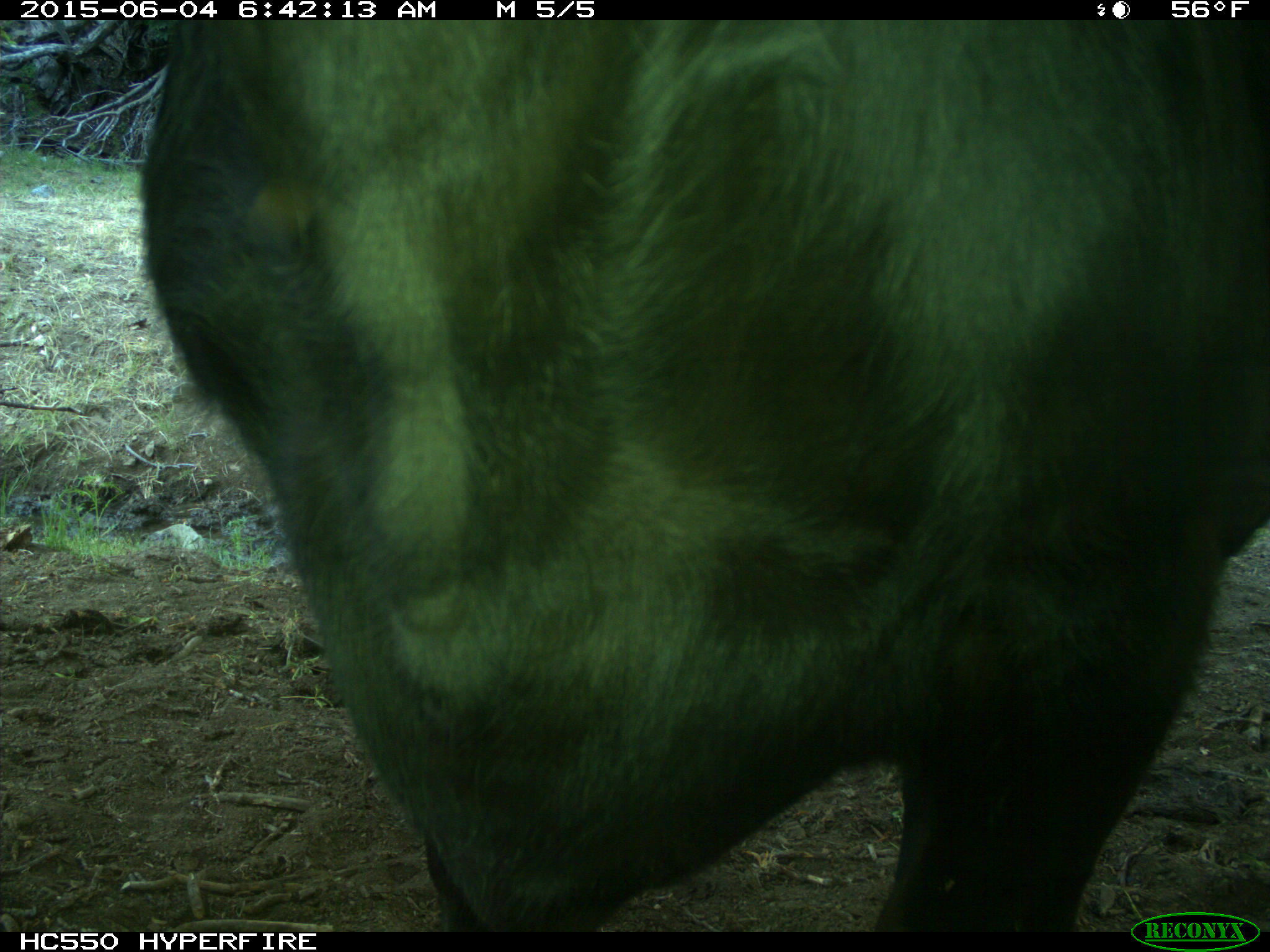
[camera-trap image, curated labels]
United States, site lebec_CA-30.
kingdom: Animalia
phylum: Chordata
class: Mammalia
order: Artiodactyla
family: Bovidae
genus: Bos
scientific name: Bos taurus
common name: domestic cow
Bos taurus (domestic cow).